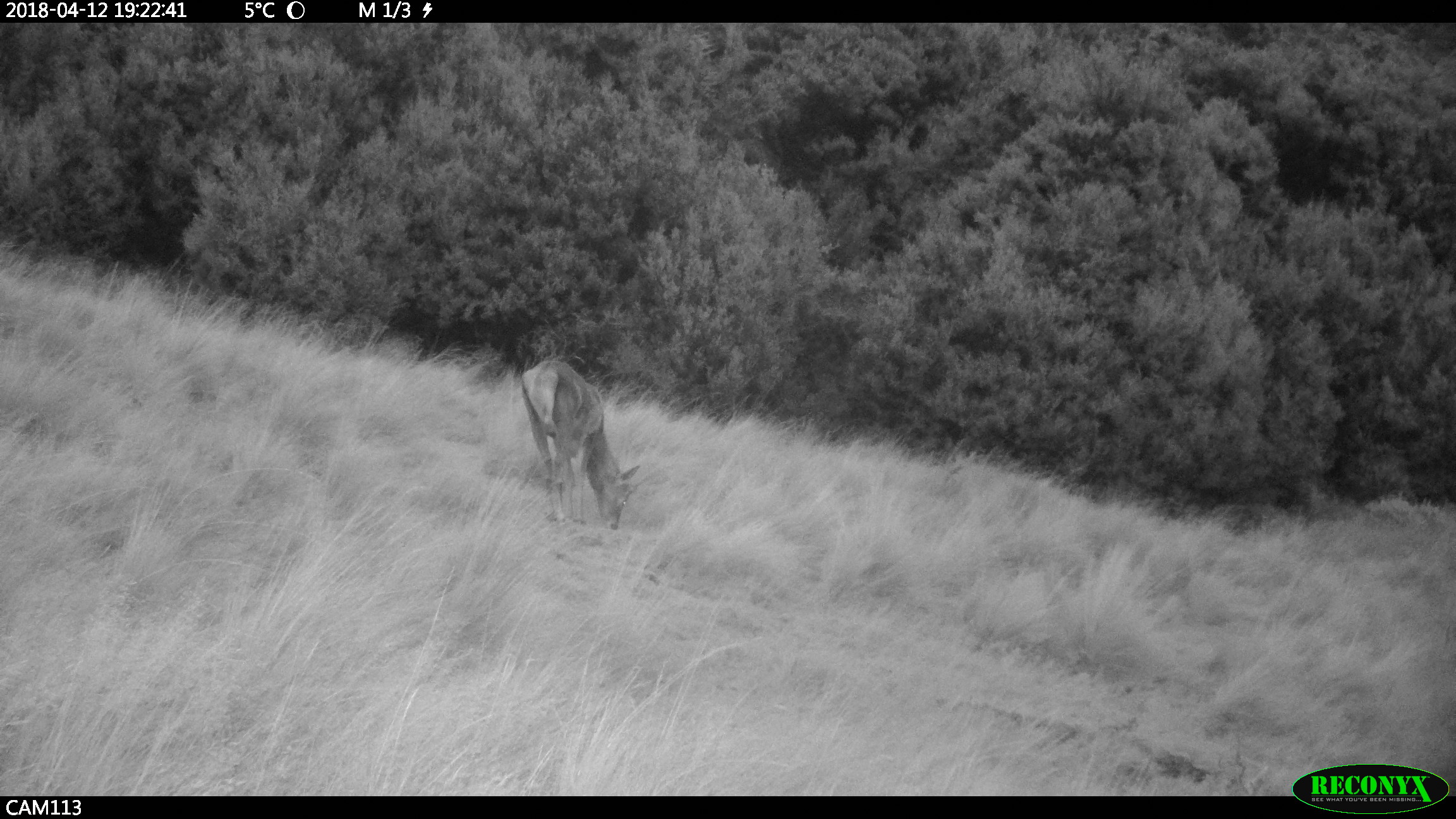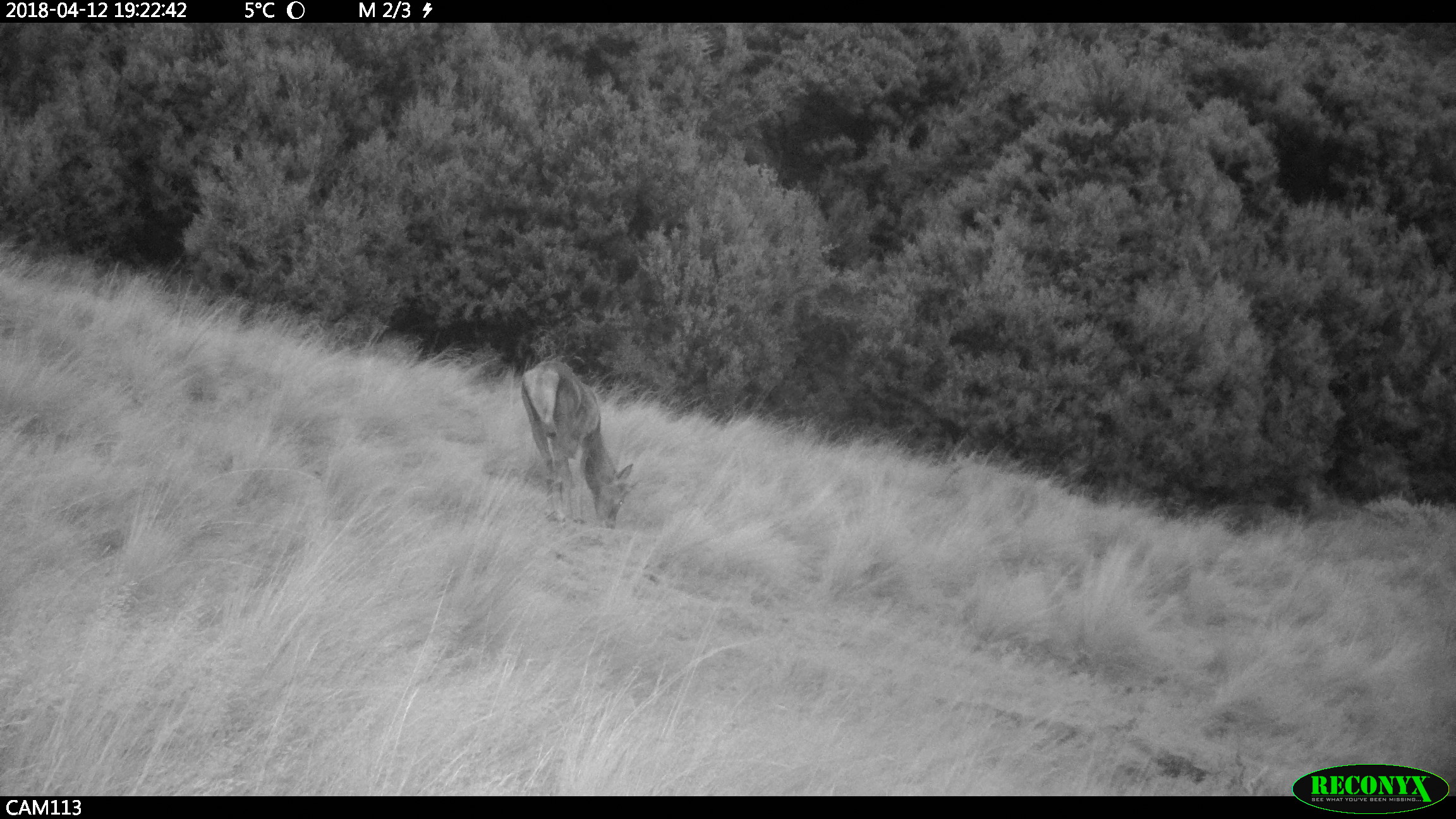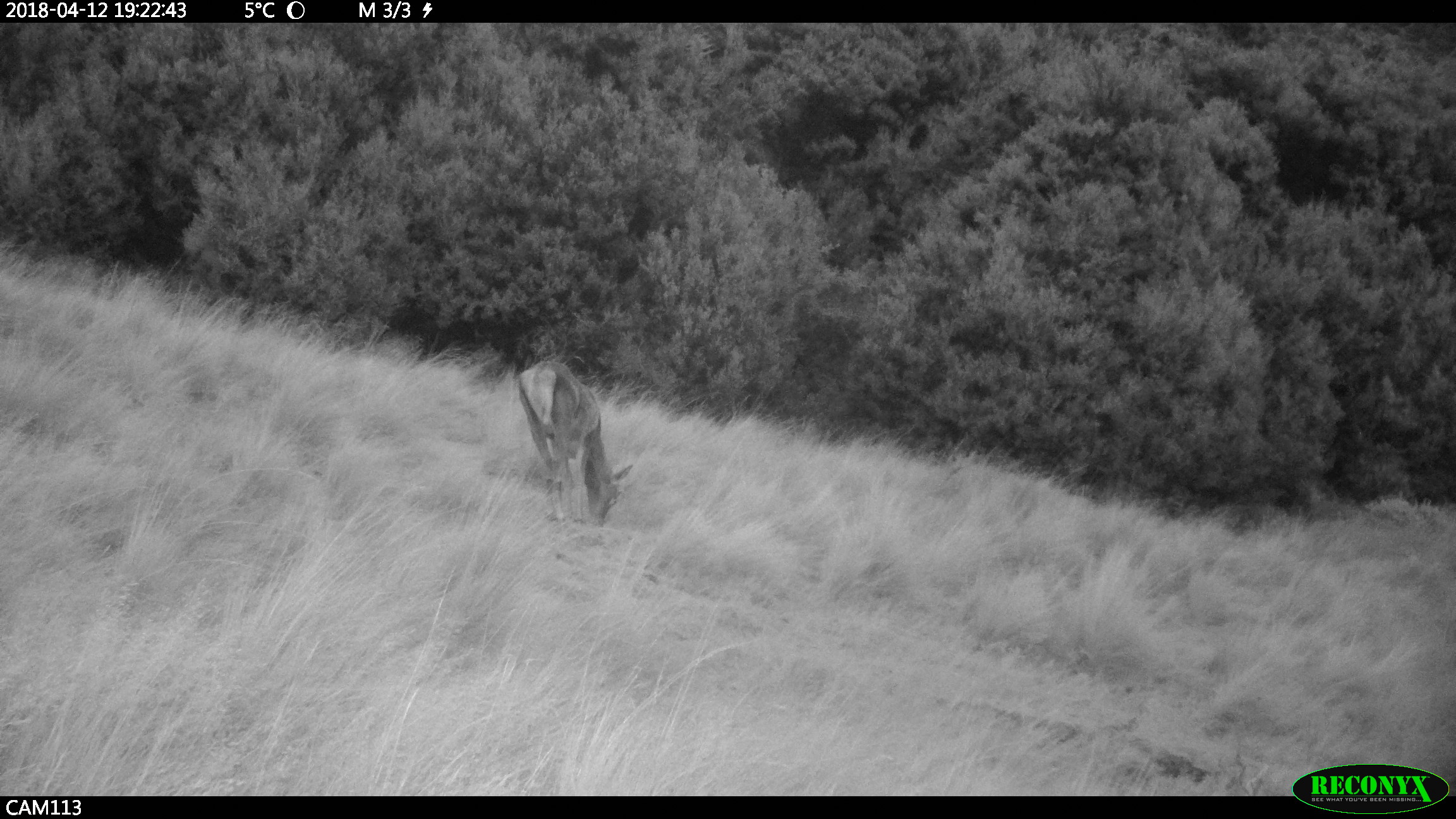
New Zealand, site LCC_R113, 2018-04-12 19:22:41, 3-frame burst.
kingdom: Animalia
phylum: Chordata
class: Mammalia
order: Artiodactyla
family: Cervidae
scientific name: Cervidae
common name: deer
Deer (Cervidae).